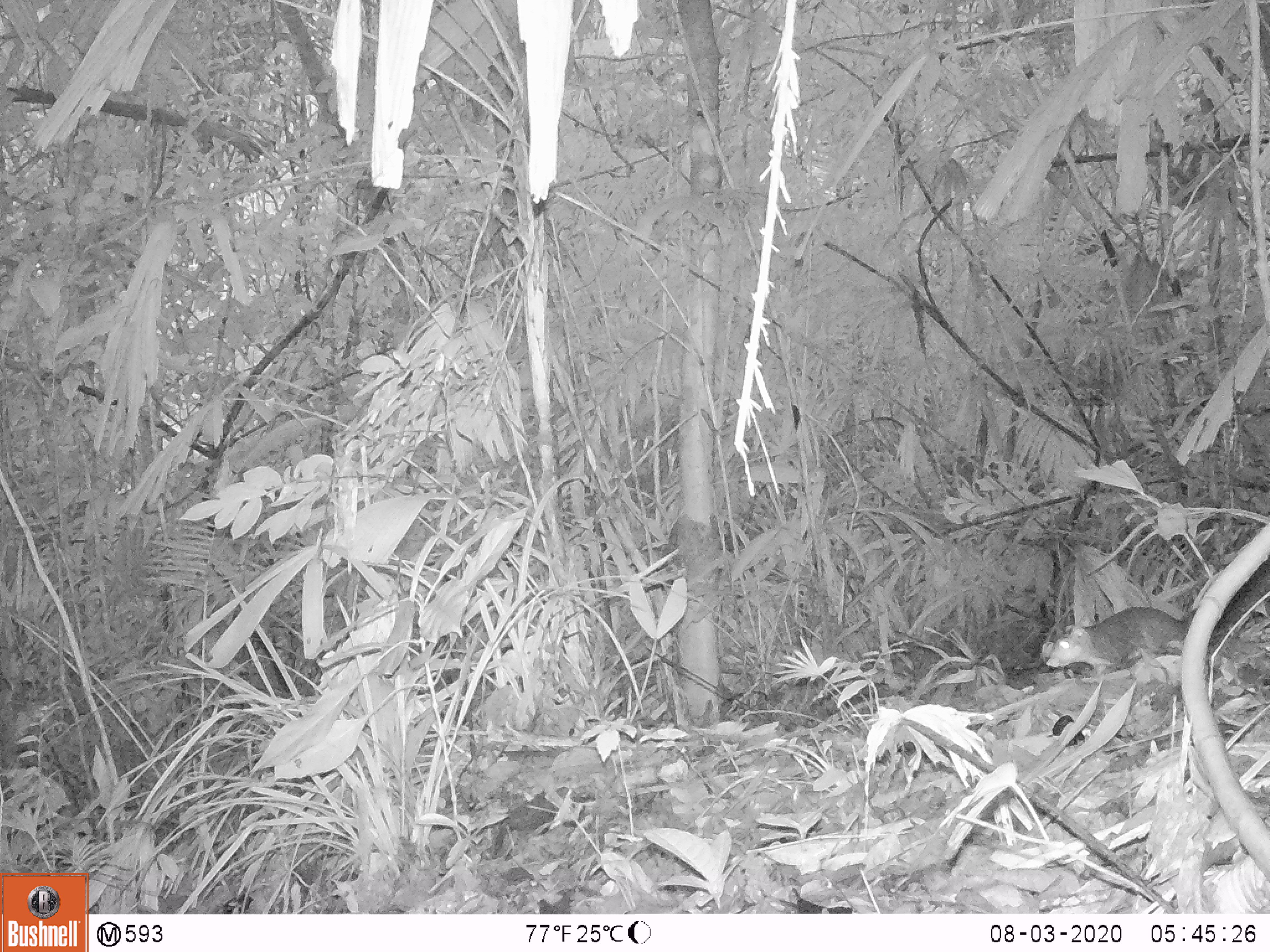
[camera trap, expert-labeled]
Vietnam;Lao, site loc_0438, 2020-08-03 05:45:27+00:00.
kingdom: Animalia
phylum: Chordata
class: Mammalia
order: Rodentia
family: Sciuridae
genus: Dremomys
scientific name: Dremomys rufigenis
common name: red-cheeked squirrel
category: red cheeked squirrel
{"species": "red cheeked squirrel (red-cheeked squirrel) (Dremomys rufigenis)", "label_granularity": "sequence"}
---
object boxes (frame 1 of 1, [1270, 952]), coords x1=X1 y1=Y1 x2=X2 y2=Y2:
red cheeked squirrel: x1=1045 y1=606 x2=1199 y2=680